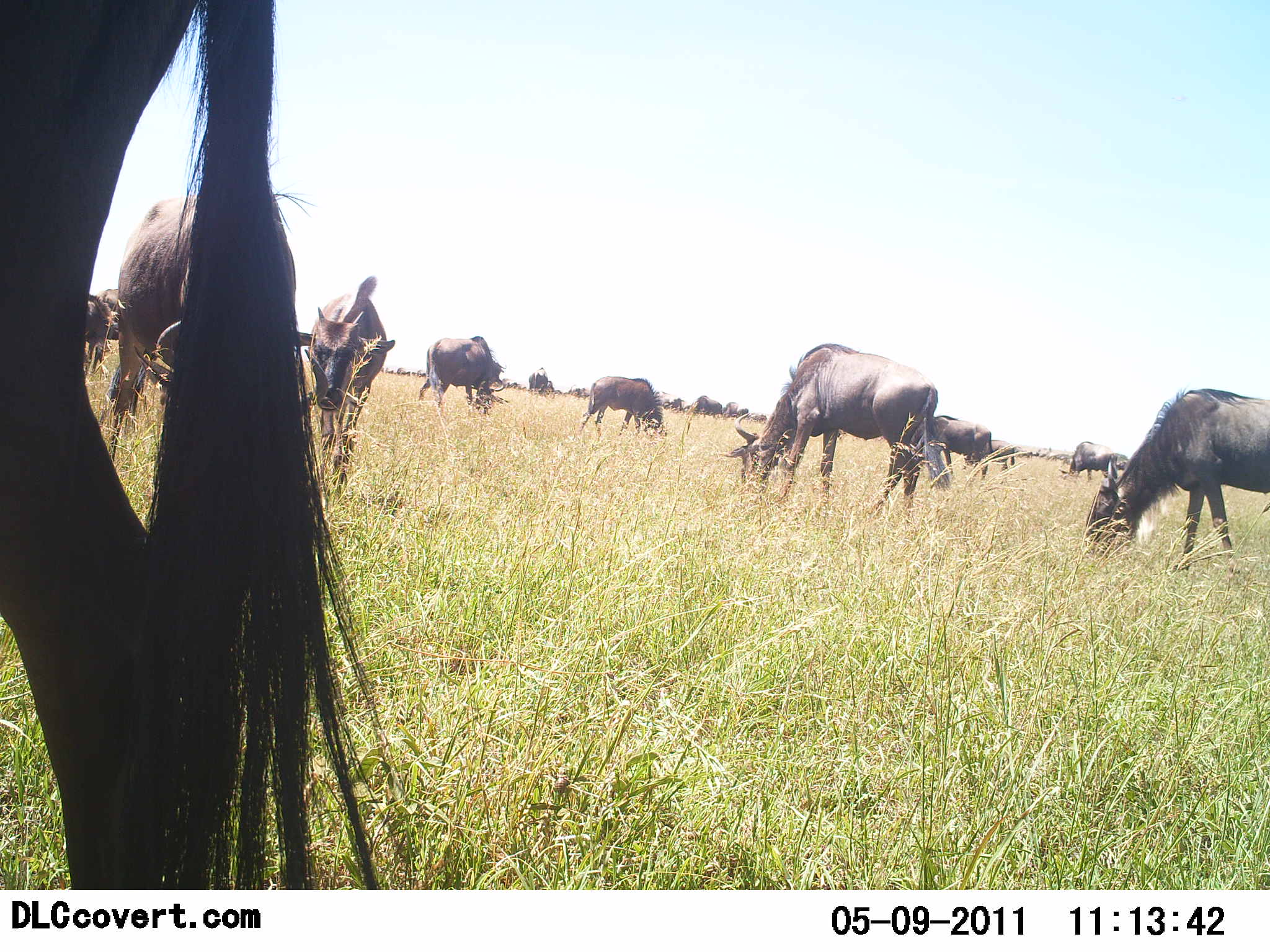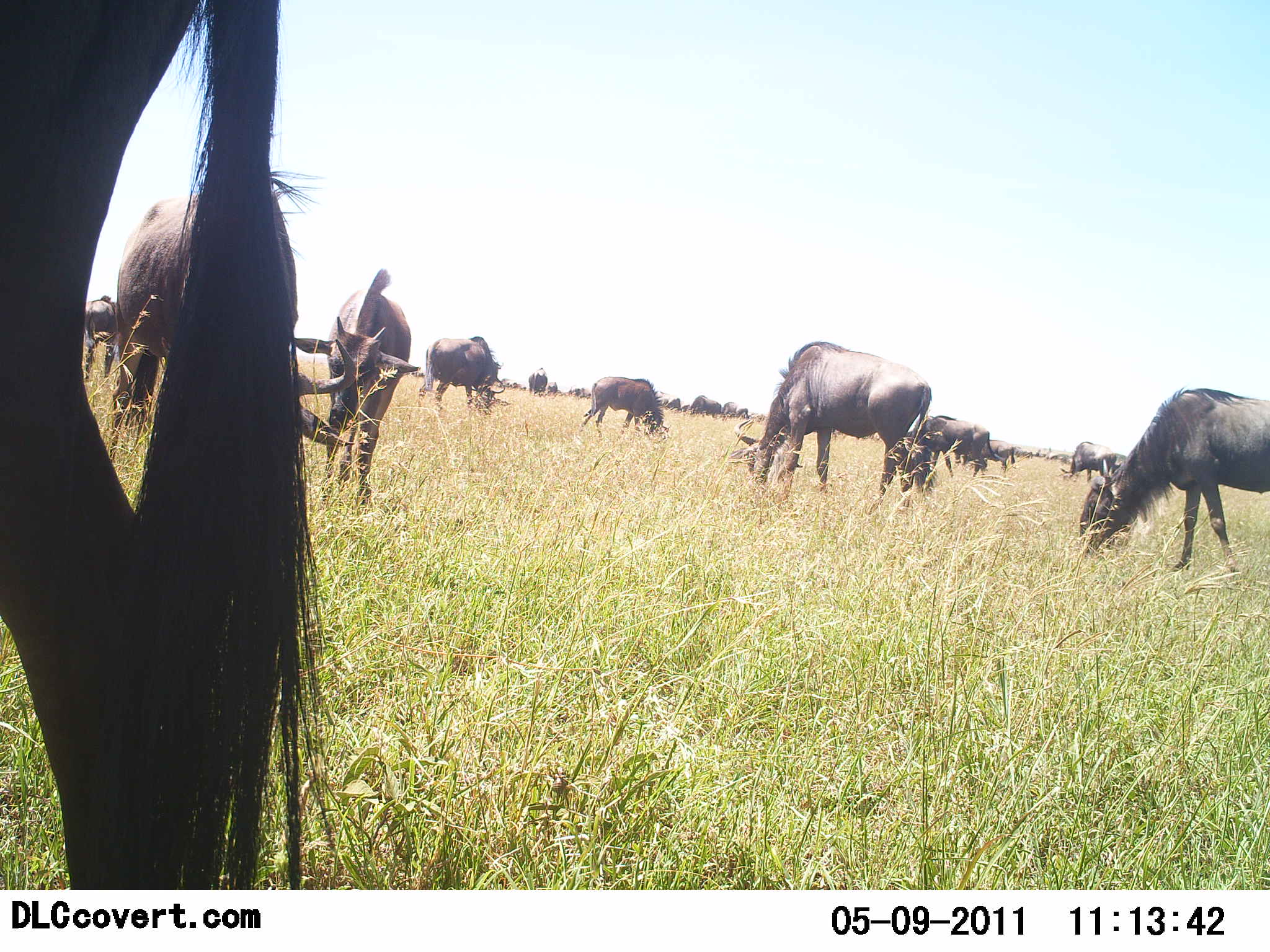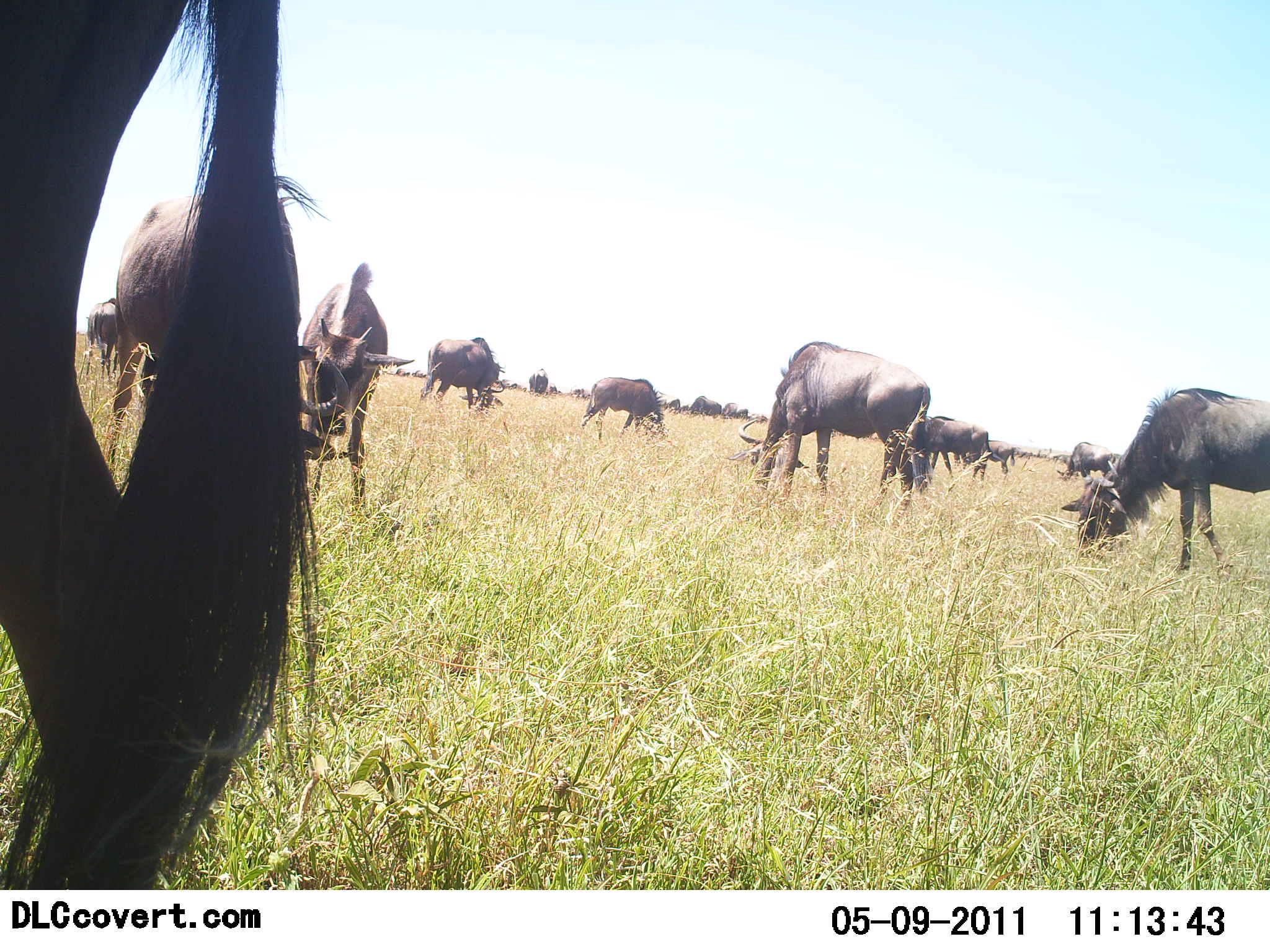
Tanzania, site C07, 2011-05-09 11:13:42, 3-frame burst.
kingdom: Animalia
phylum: Chordata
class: Mammalia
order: Artiodactyla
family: Bovidae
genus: Connochaetes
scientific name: Connochaetes taurinus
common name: blue wildebeest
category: wildebeest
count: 11-50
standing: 36%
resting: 9%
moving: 9%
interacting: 9%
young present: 0%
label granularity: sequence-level